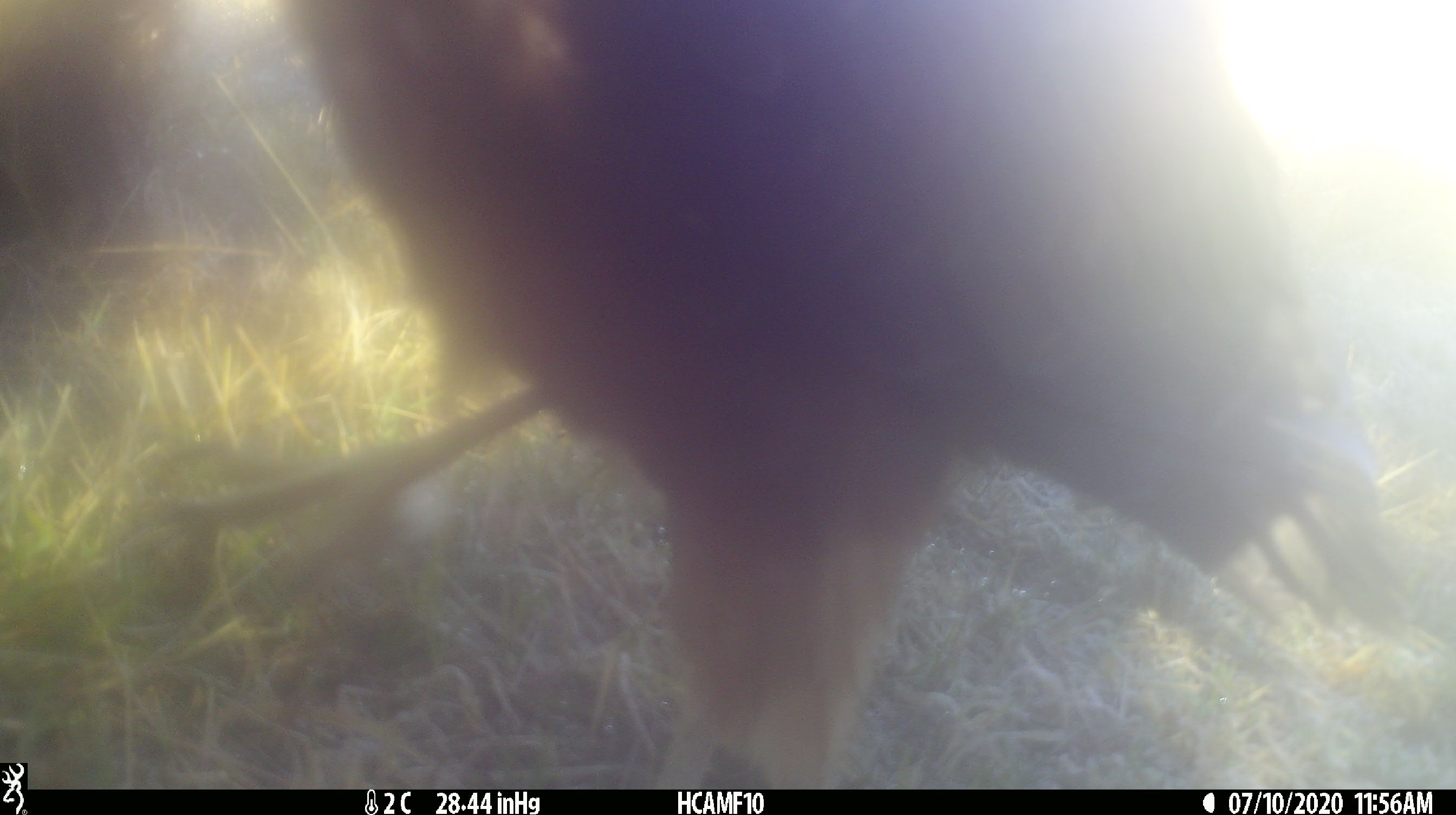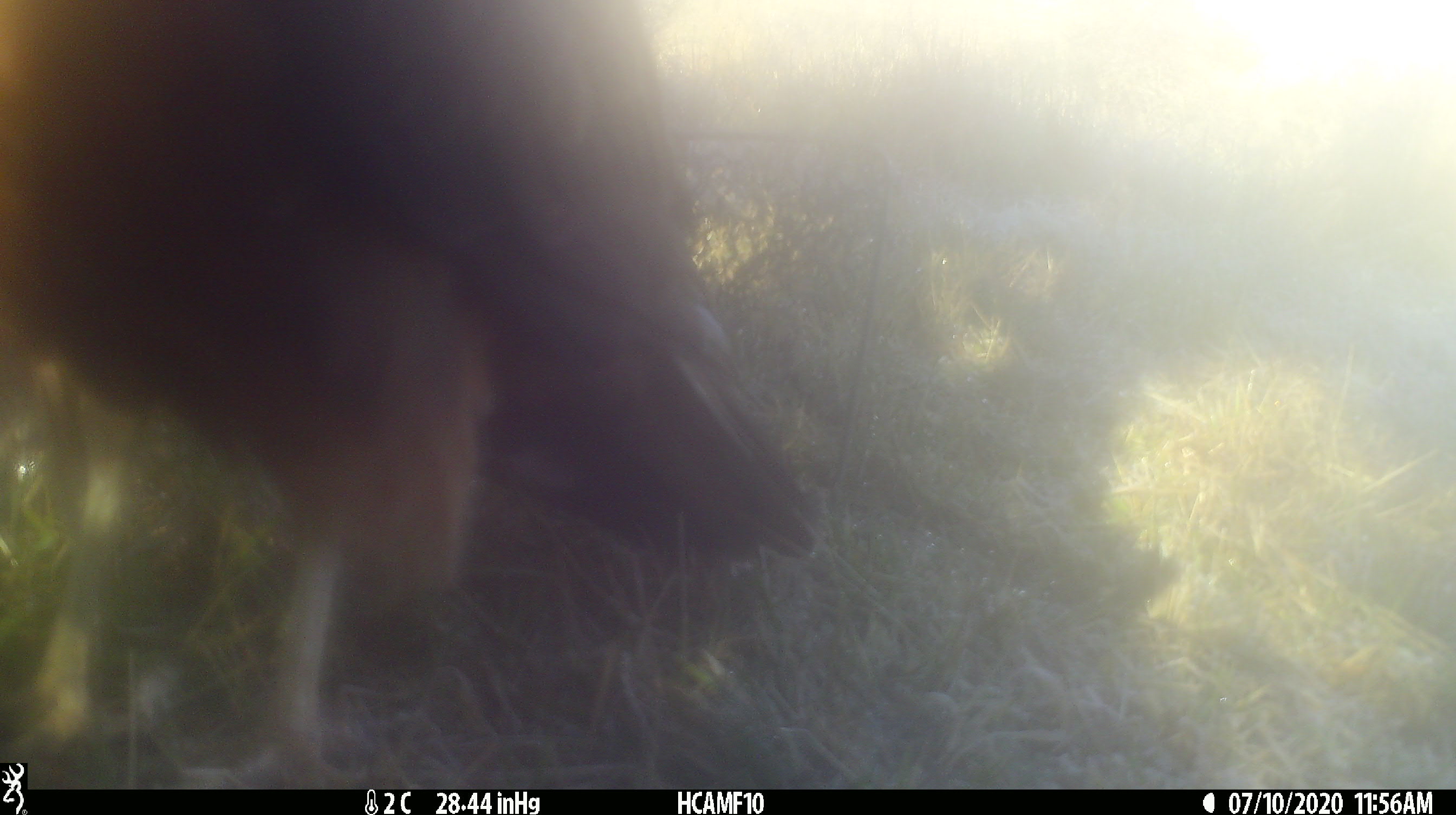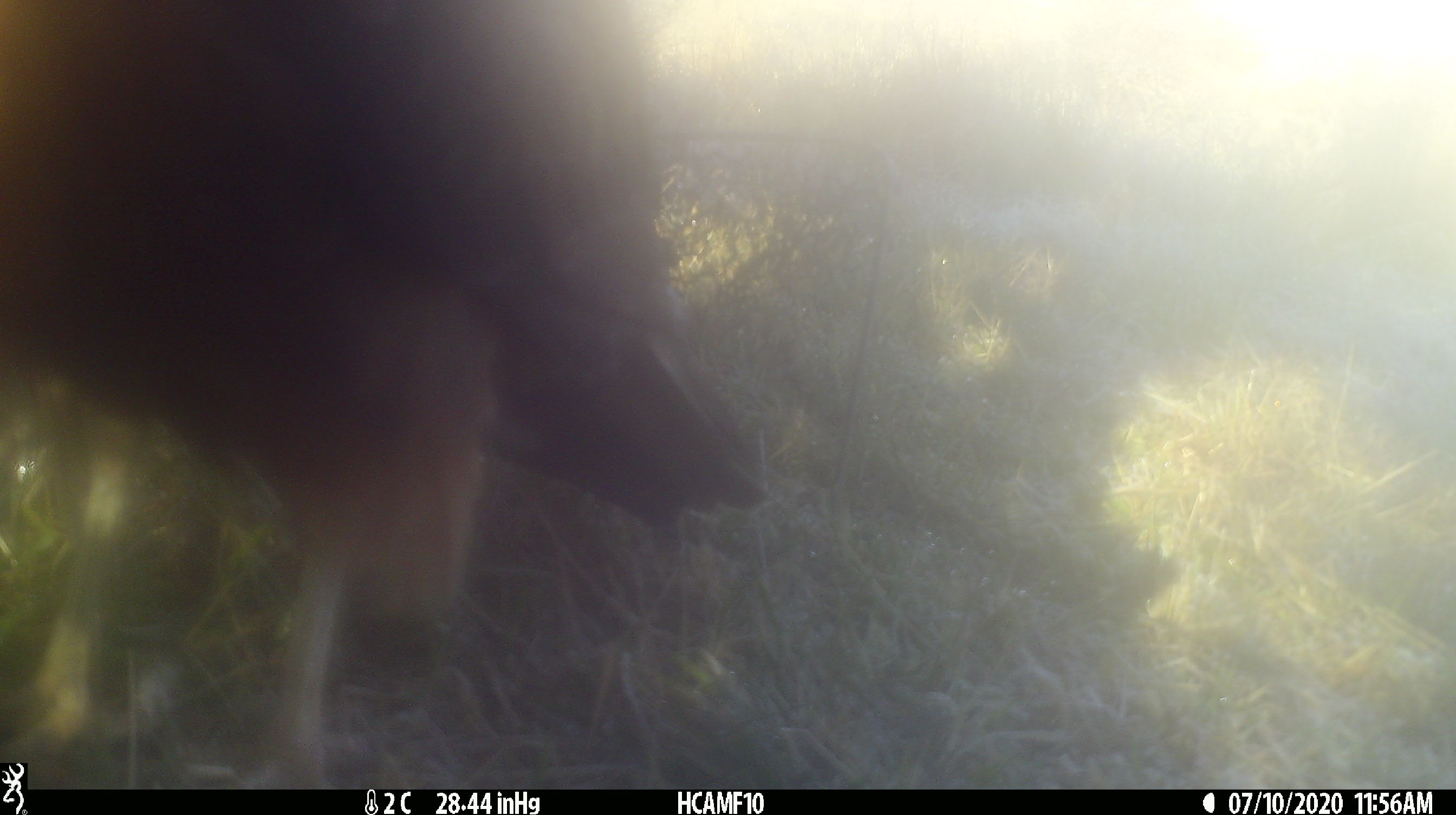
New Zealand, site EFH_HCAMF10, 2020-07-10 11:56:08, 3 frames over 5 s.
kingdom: Animalia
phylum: Chordata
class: Aves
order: Accipitriformes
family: Accipitridae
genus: Circus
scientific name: Circus approximans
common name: swamp harrier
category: harrier